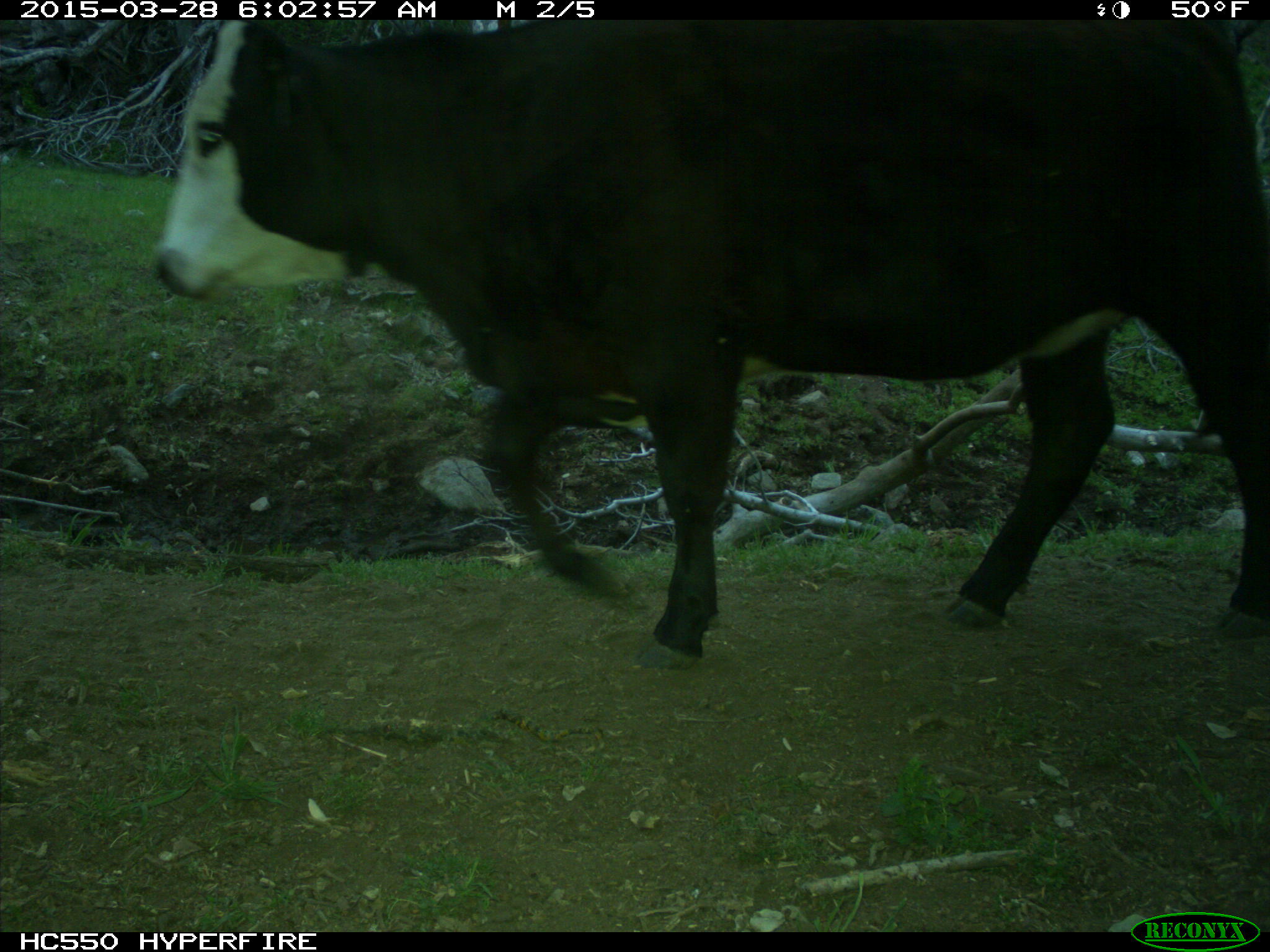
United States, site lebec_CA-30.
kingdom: Animalia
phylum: Chordata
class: Mammalia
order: Artiodactyla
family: Bovidae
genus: Bos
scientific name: Bos taurus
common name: domestic cow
Bos taurus (domestic cow).